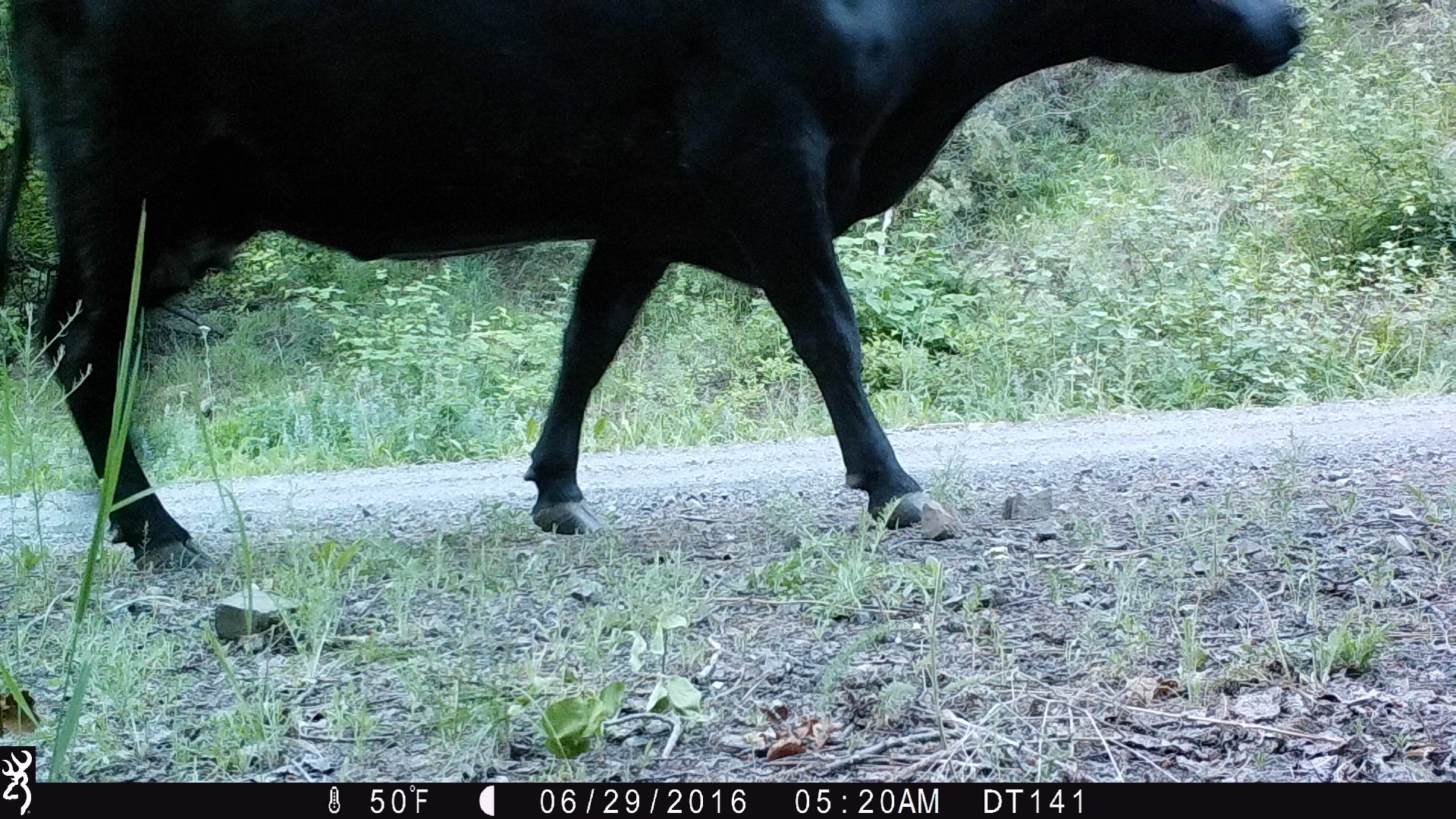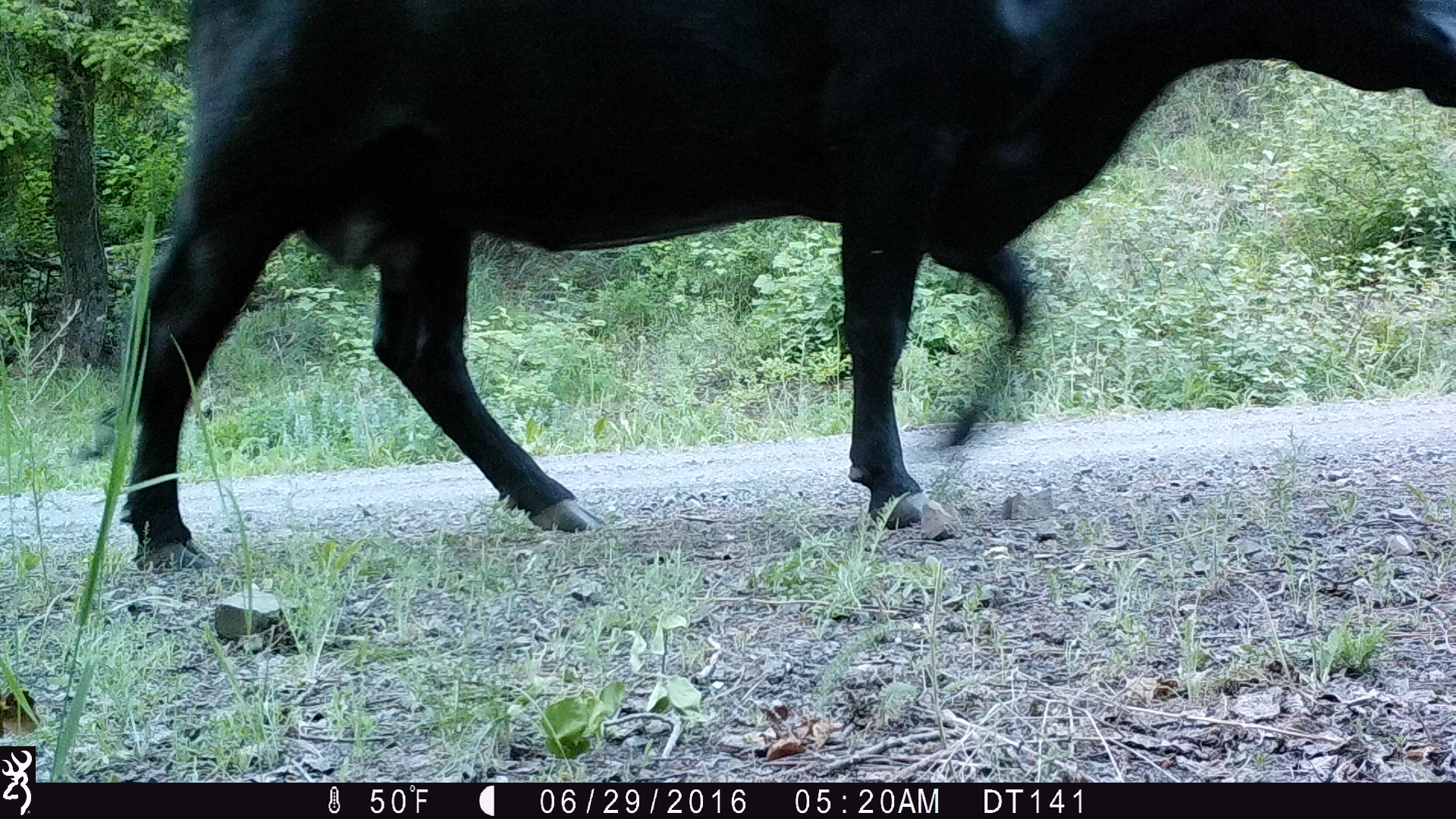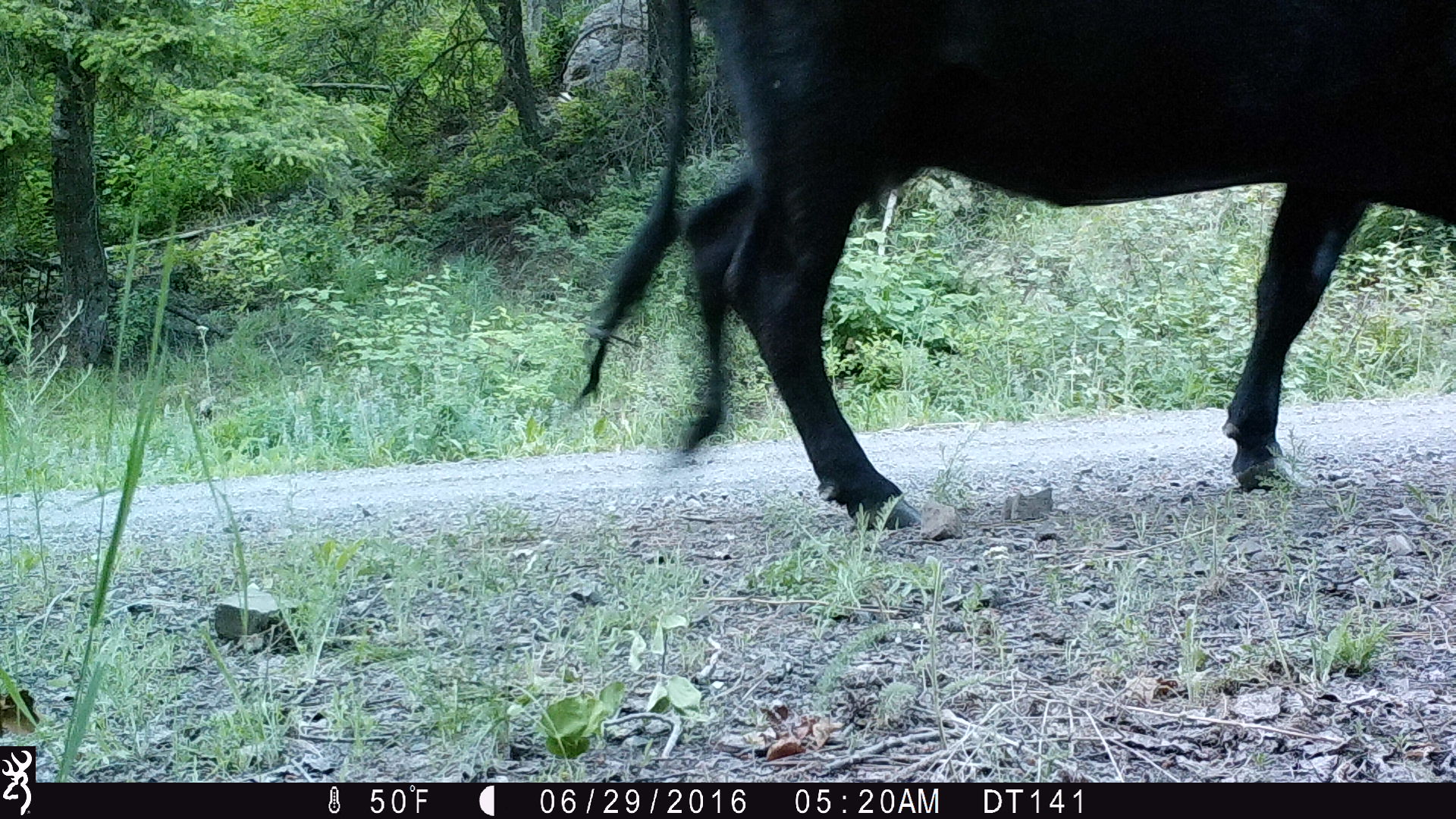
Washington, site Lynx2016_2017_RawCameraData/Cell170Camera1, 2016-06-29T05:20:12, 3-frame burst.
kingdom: Animalia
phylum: Chordata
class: Mammalia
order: Artiodactyla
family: Bovidae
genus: Bos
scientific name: Bos taurus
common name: domestic cattle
Domestic cattle (Bos taurus). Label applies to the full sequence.